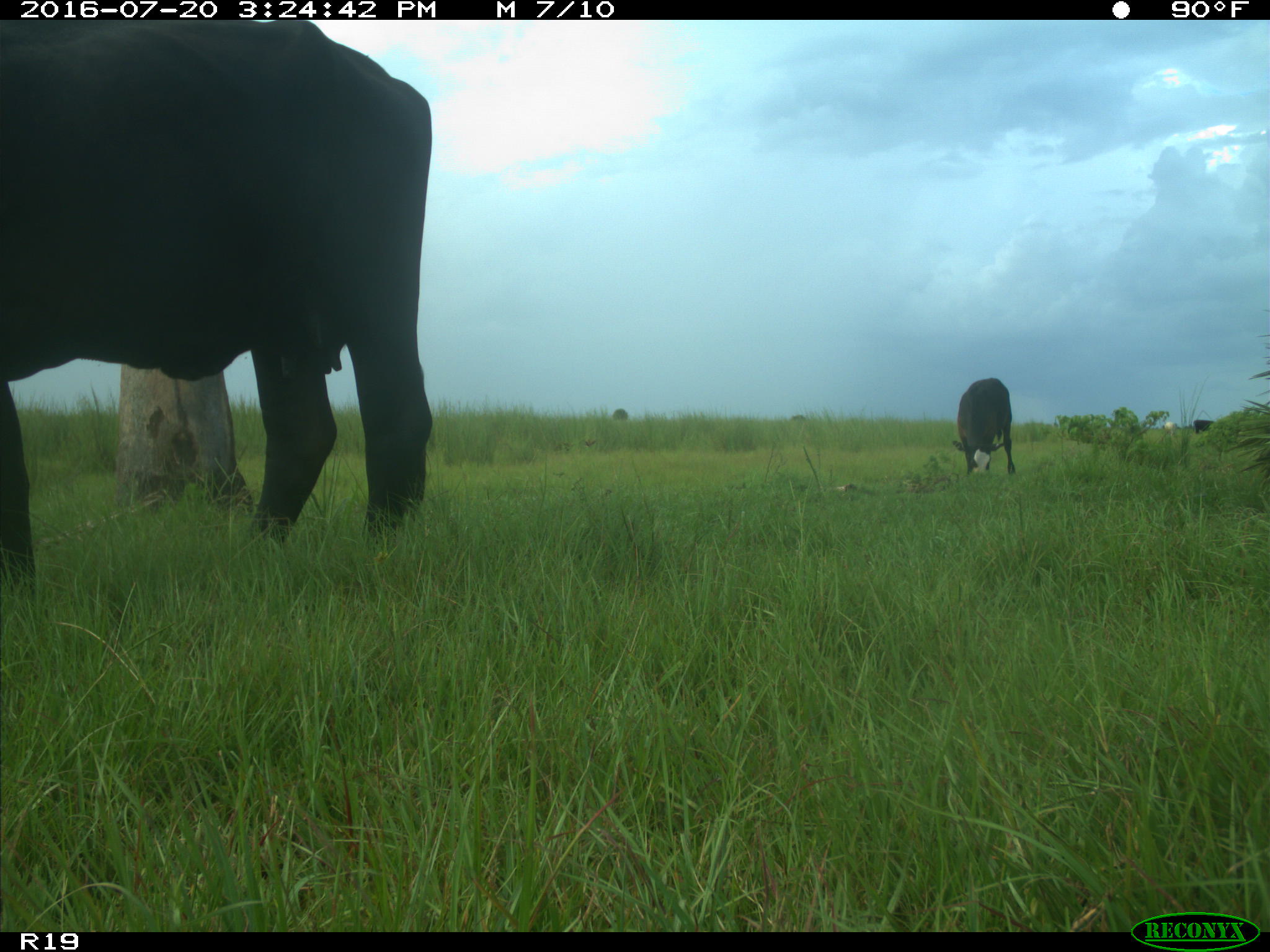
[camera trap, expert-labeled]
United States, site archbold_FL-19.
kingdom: Animalia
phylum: Chordata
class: Mammalia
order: Artiodactyla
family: Bovidae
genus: Bos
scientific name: Bos taurus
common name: domestic cow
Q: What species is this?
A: Bos taurus (domestic cow).